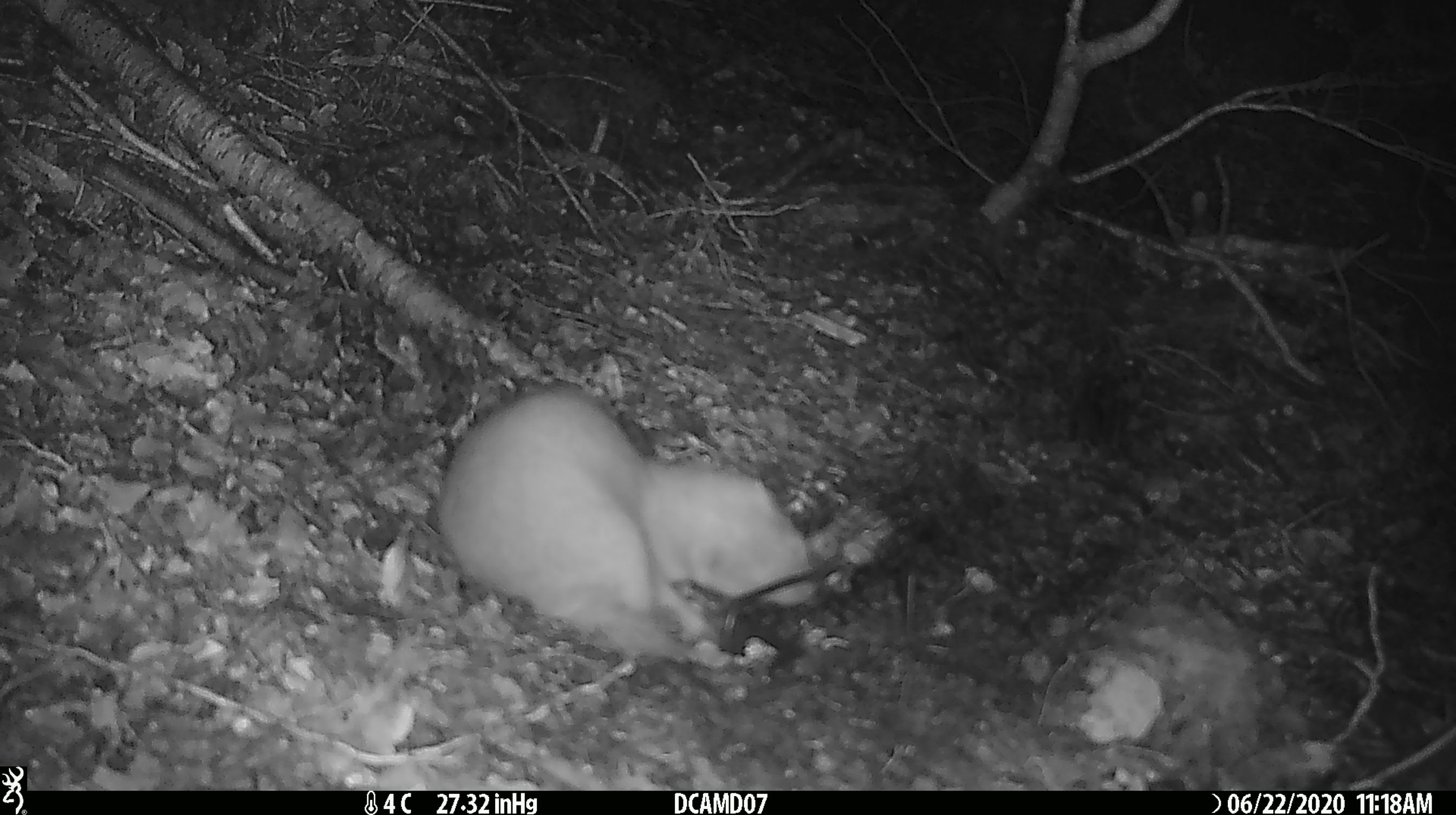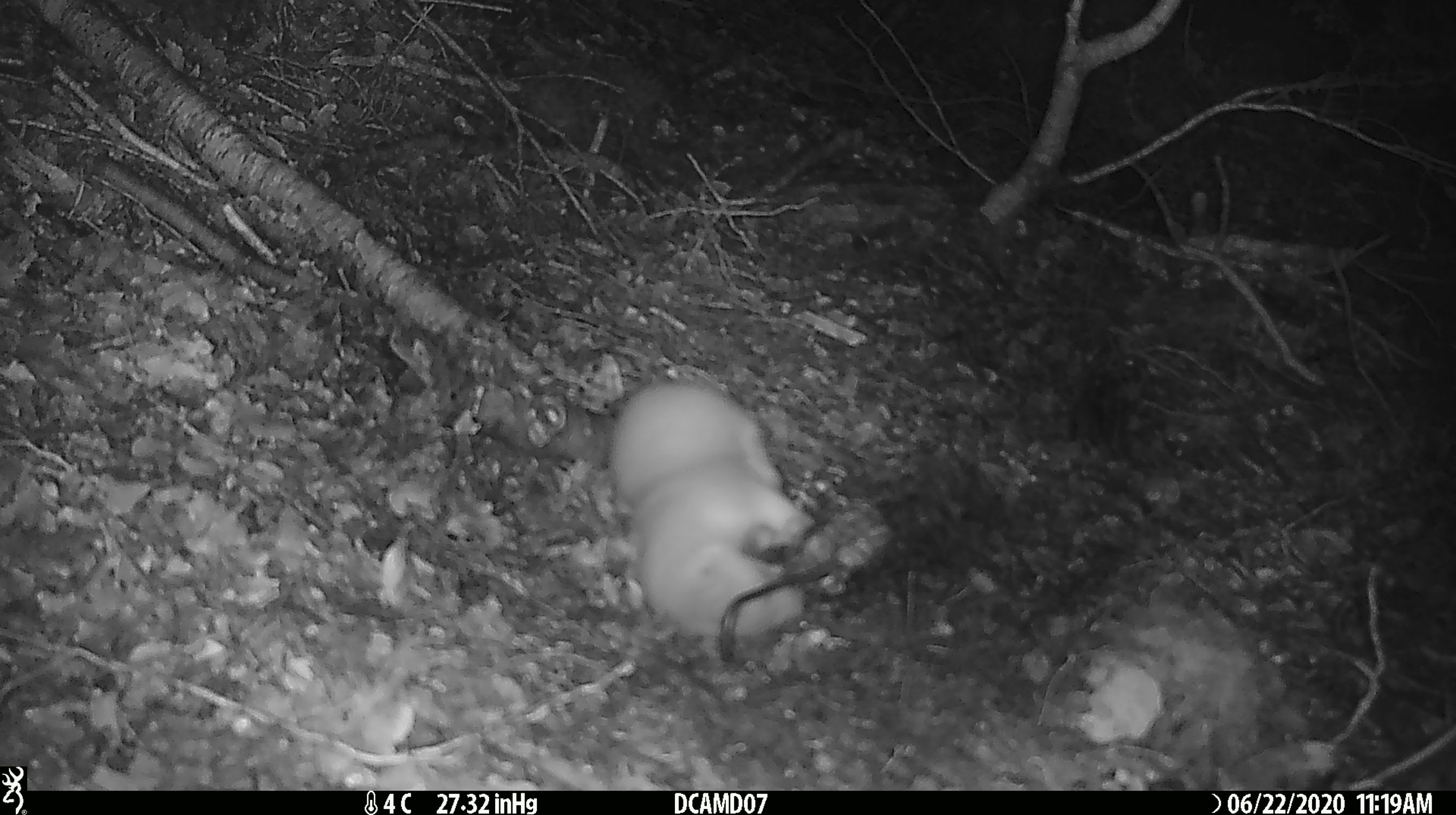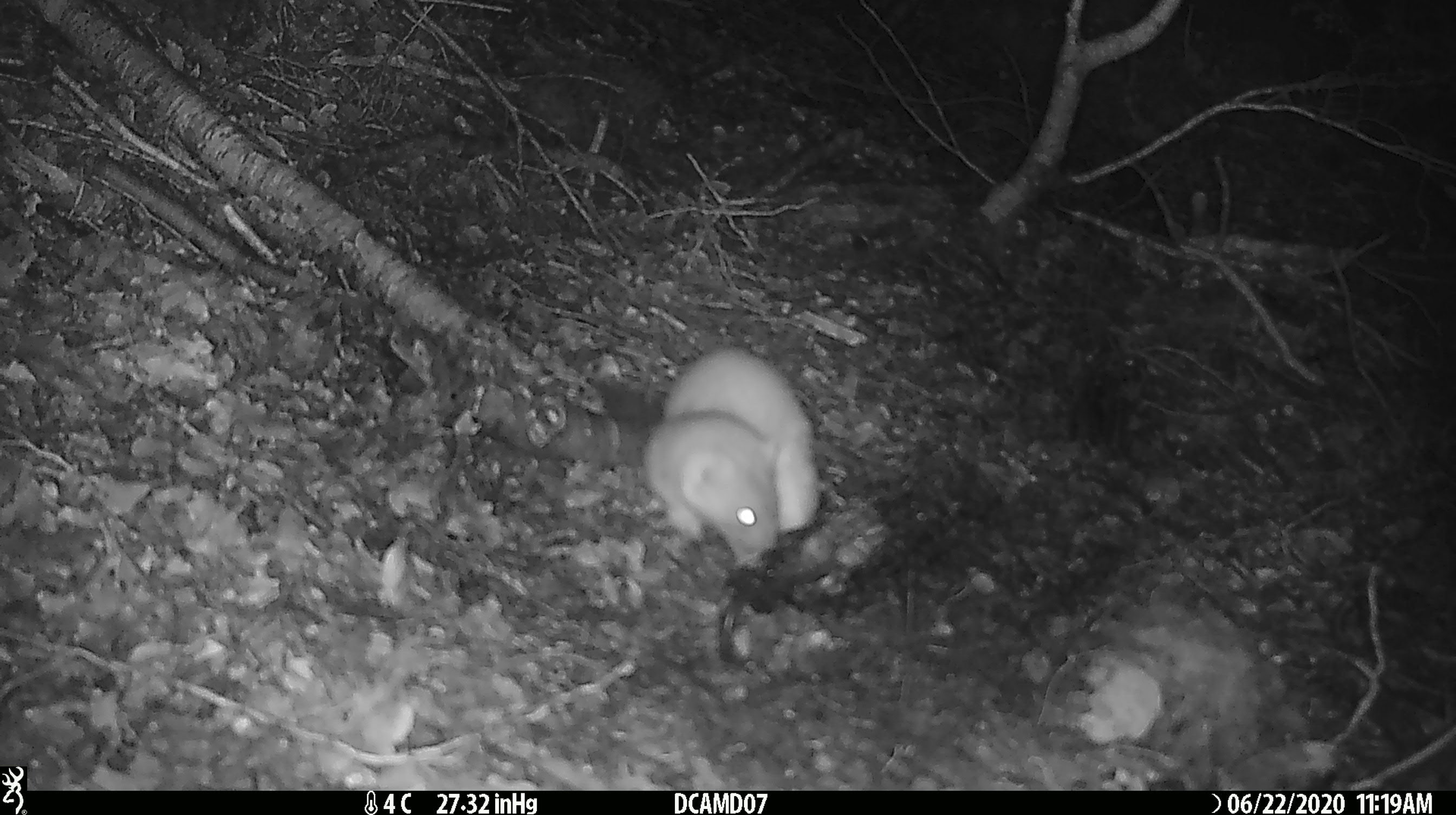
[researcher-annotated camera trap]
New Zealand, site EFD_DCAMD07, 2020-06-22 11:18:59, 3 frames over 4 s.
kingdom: Animalia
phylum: Chordata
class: Mammalia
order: Carnivora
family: Mustelidae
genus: Mustela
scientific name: Mustela erminea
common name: stoat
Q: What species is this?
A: Stoat (Mustela erminea).